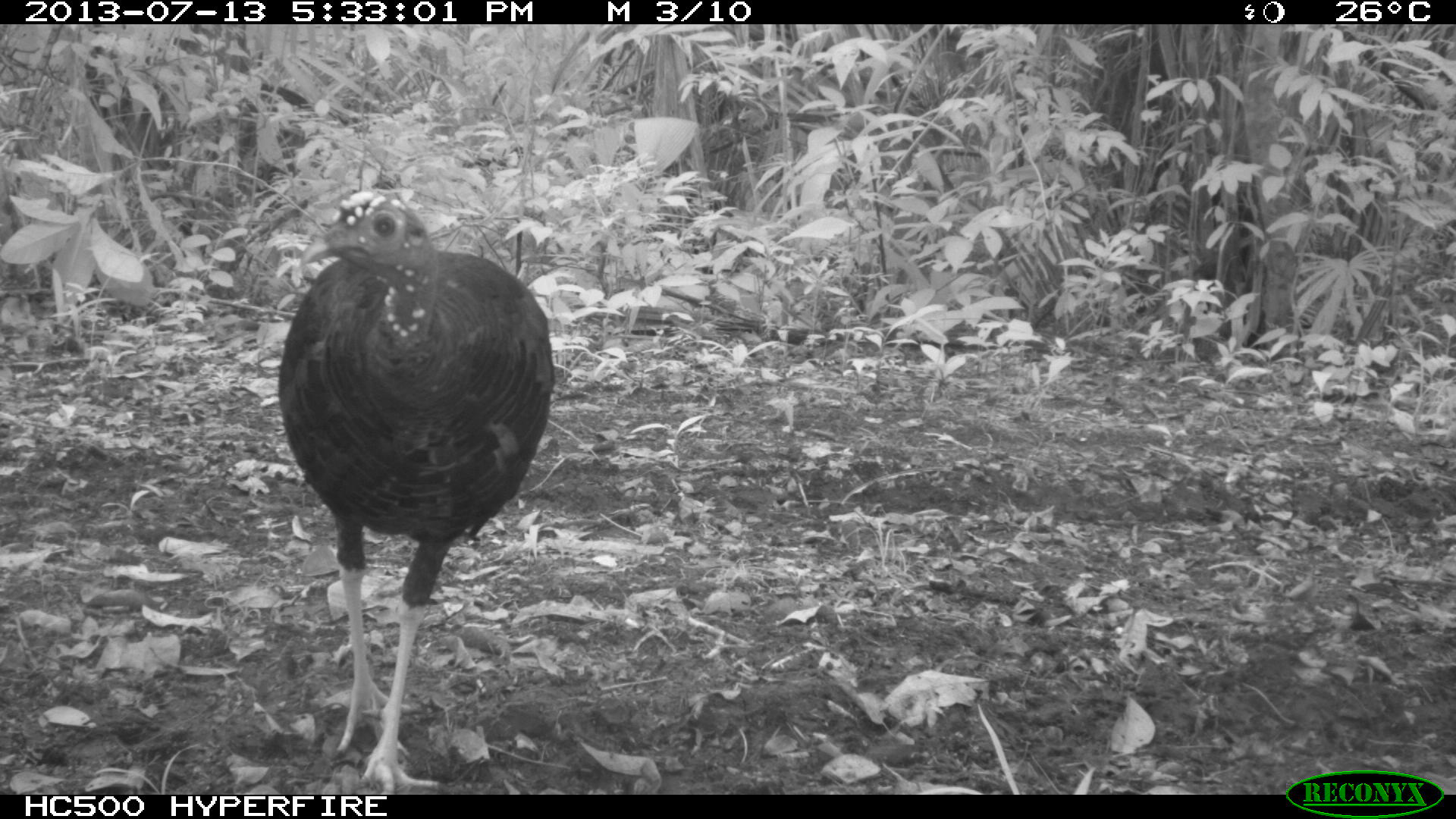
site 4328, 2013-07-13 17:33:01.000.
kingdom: Animalia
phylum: Chordata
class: Aves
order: Galliformes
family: Phasianidae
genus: Meleagris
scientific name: Meleagris ocellata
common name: ocellated turkey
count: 1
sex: female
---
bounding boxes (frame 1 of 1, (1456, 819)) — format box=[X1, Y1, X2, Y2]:
meleagris ocellata: box=[276, 185, 554, 793]